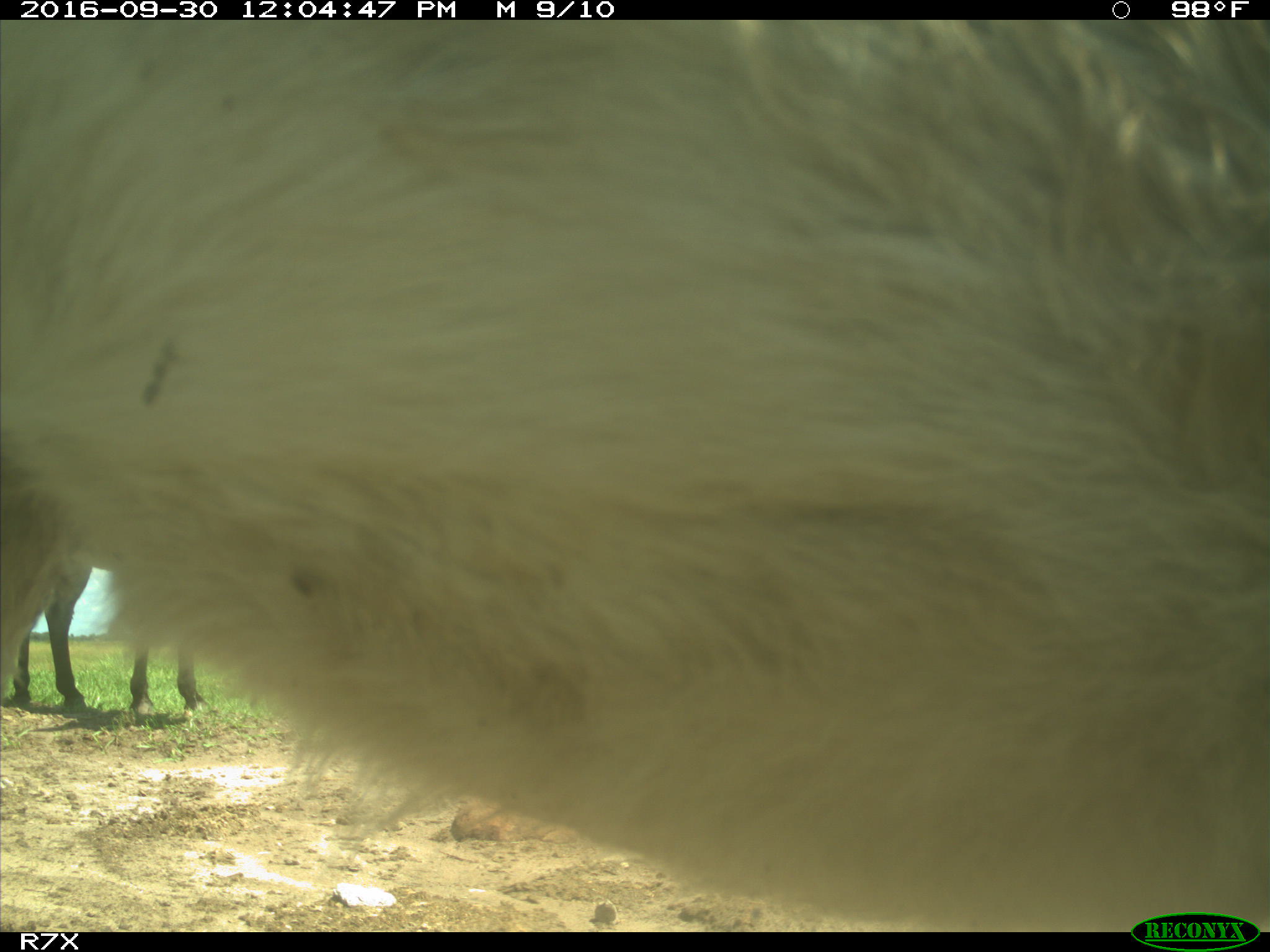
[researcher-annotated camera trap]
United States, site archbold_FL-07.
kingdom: Animalia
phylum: Chordata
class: Mammalia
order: Perissodactyla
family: Equidae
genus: Equus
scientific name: Equus africanus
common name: african wild ass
Equus africanus (african wild ass).